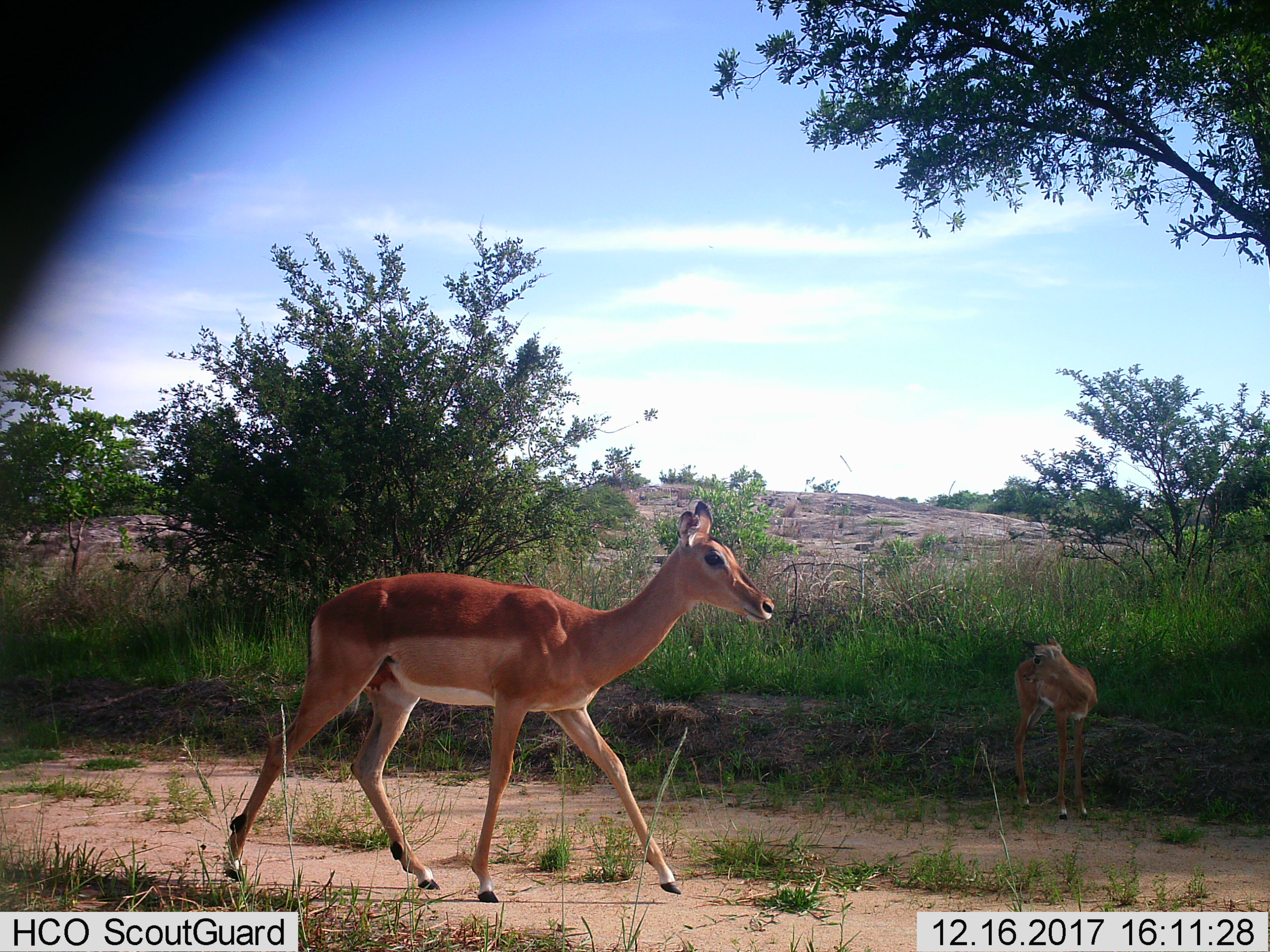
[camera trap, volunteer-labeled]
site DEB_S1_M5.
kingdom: Animalia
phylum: Chordata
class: Mammalia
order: Artiodactyla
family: Bovidae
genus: Aepyceros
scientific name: Aepyceros melampus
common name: impala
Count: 2.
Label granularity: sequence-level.